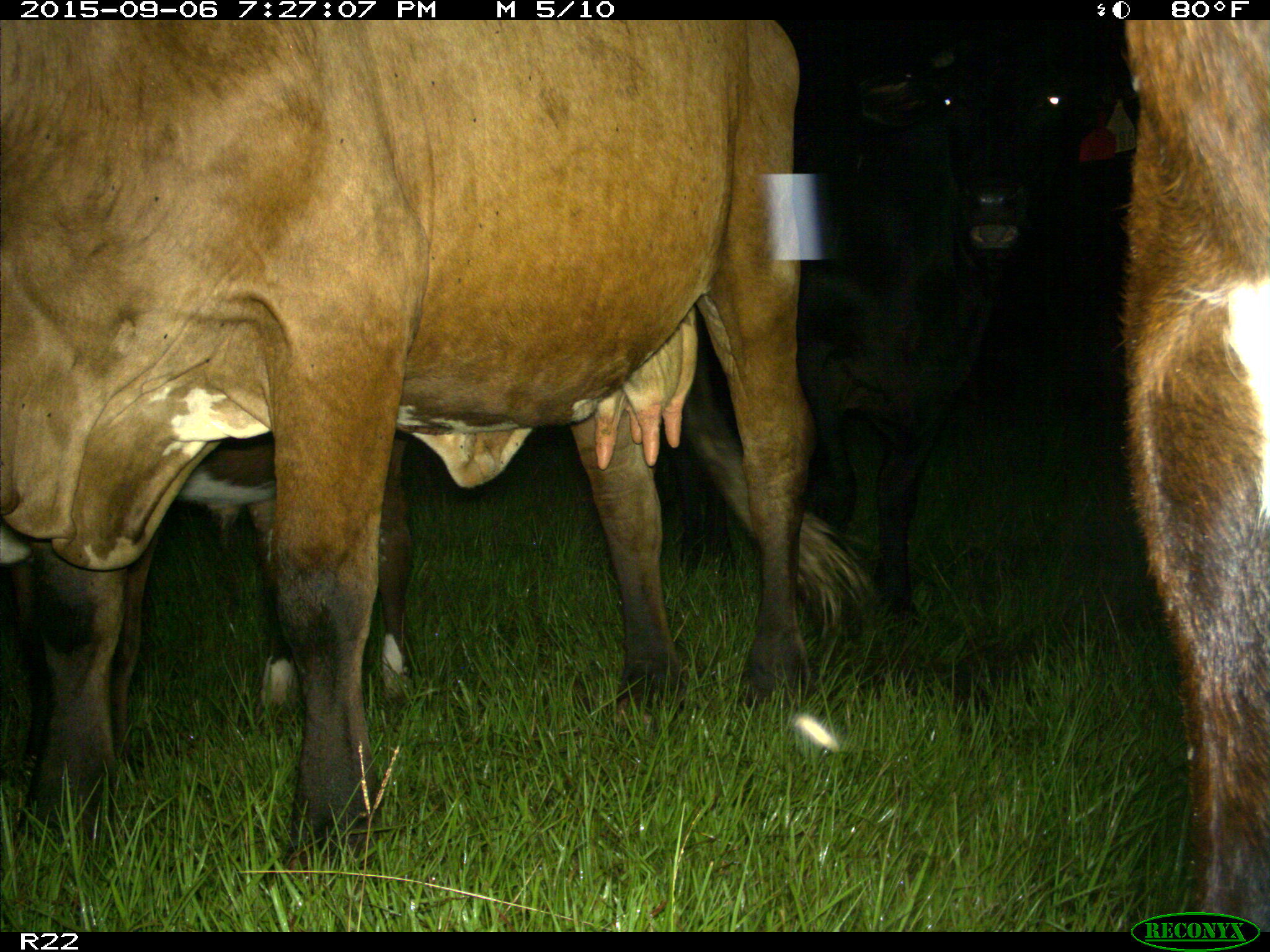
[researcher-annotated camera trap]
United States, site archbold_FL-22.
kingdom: Animalia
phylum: Chordata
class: Mammalia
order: Artiodactyla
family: Bovidae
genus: Bos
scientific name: Bos taurus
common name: domestic cow